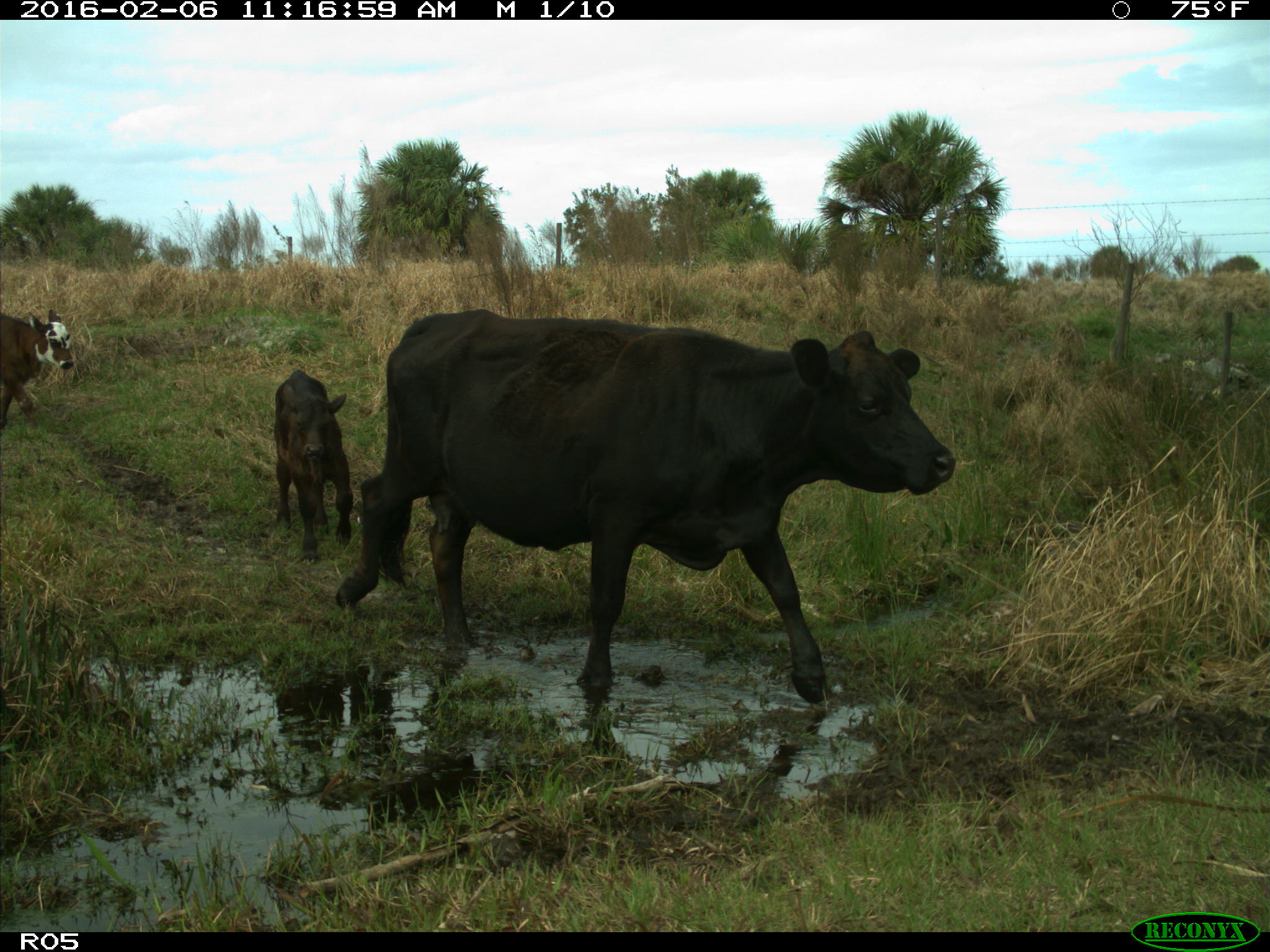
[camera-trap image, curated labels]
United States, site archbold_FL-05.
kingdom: Animalia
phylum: Chordata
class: Mammalia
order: Artiodactyla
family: Bovidae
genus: Bos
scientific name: Bos taurus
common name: domestic cow